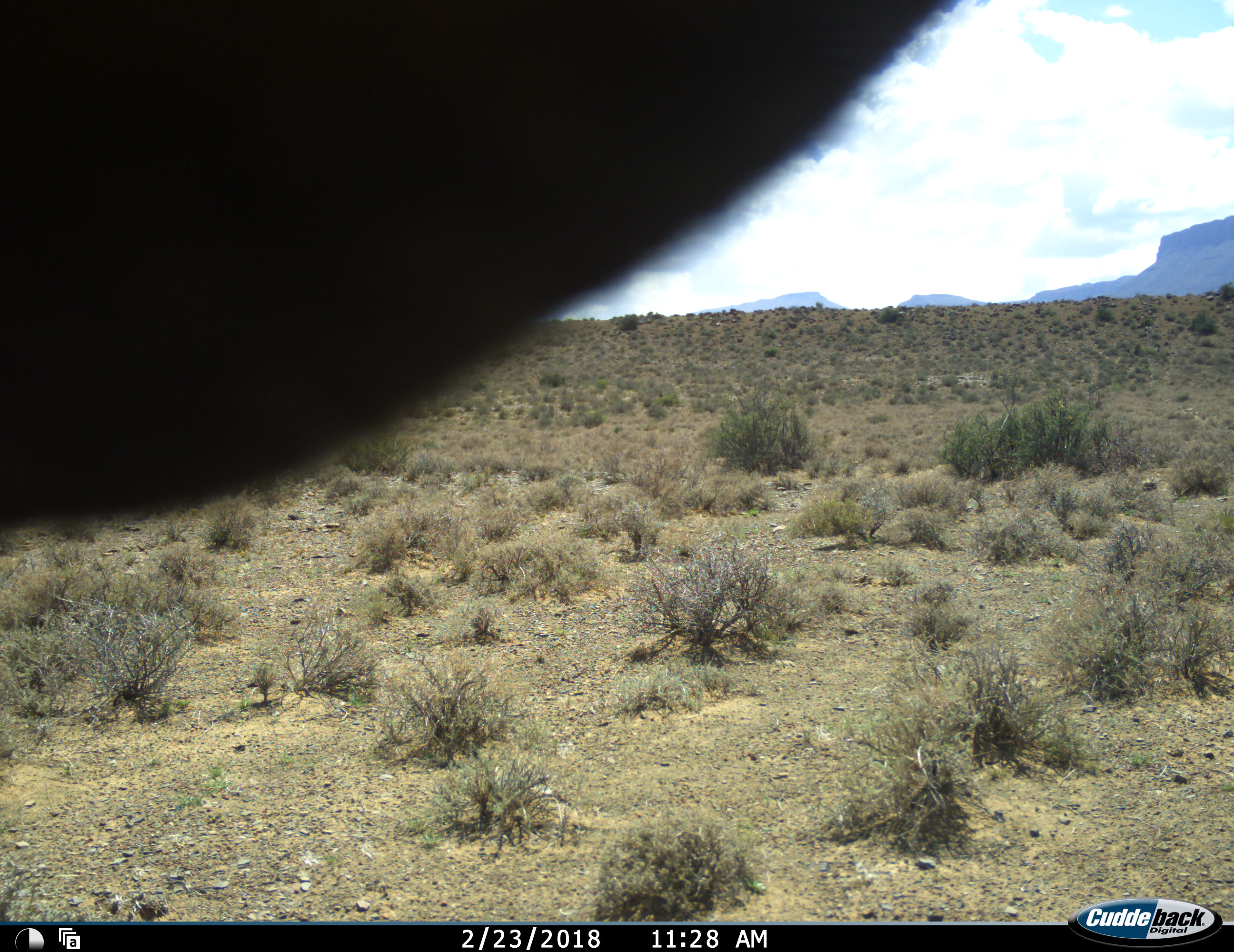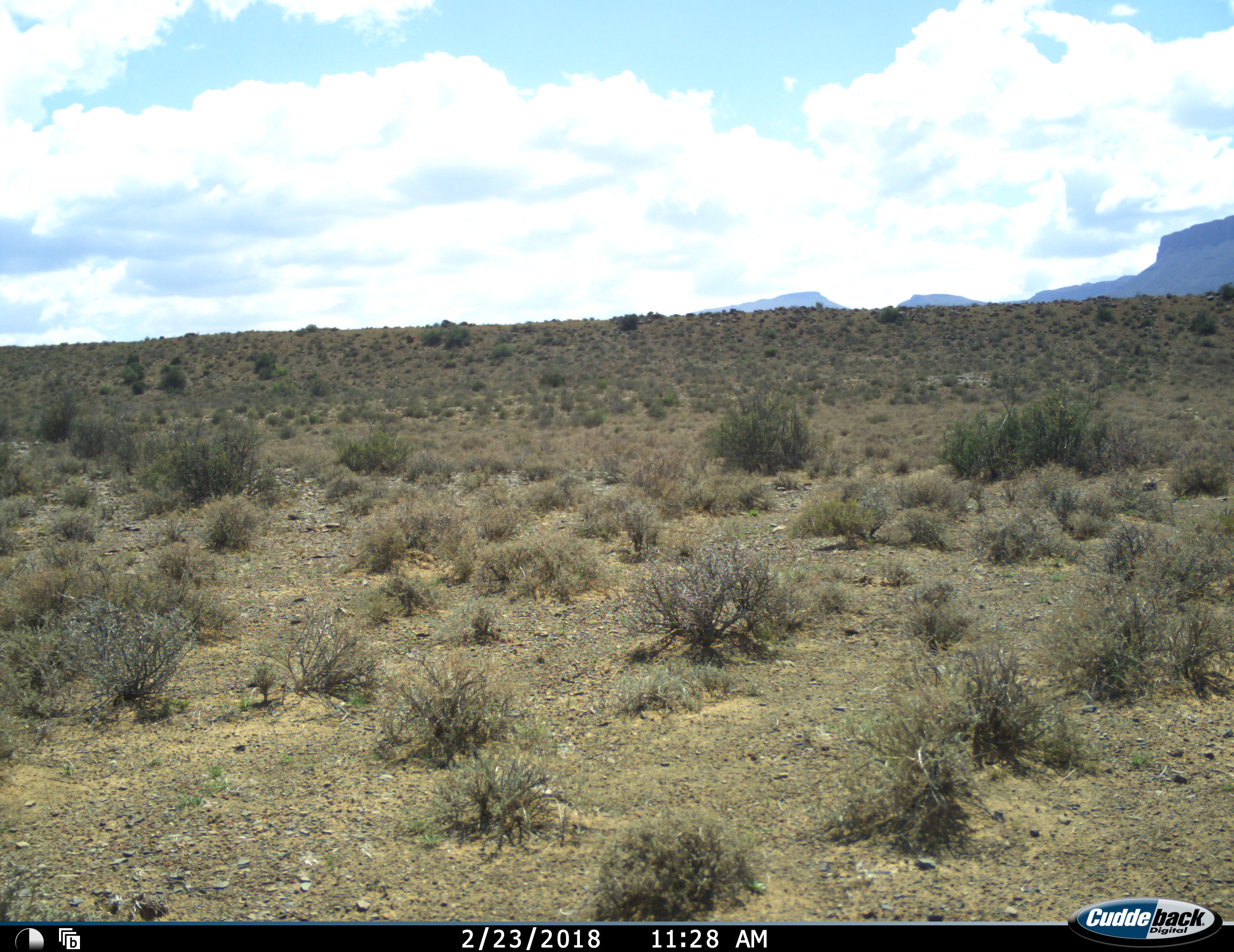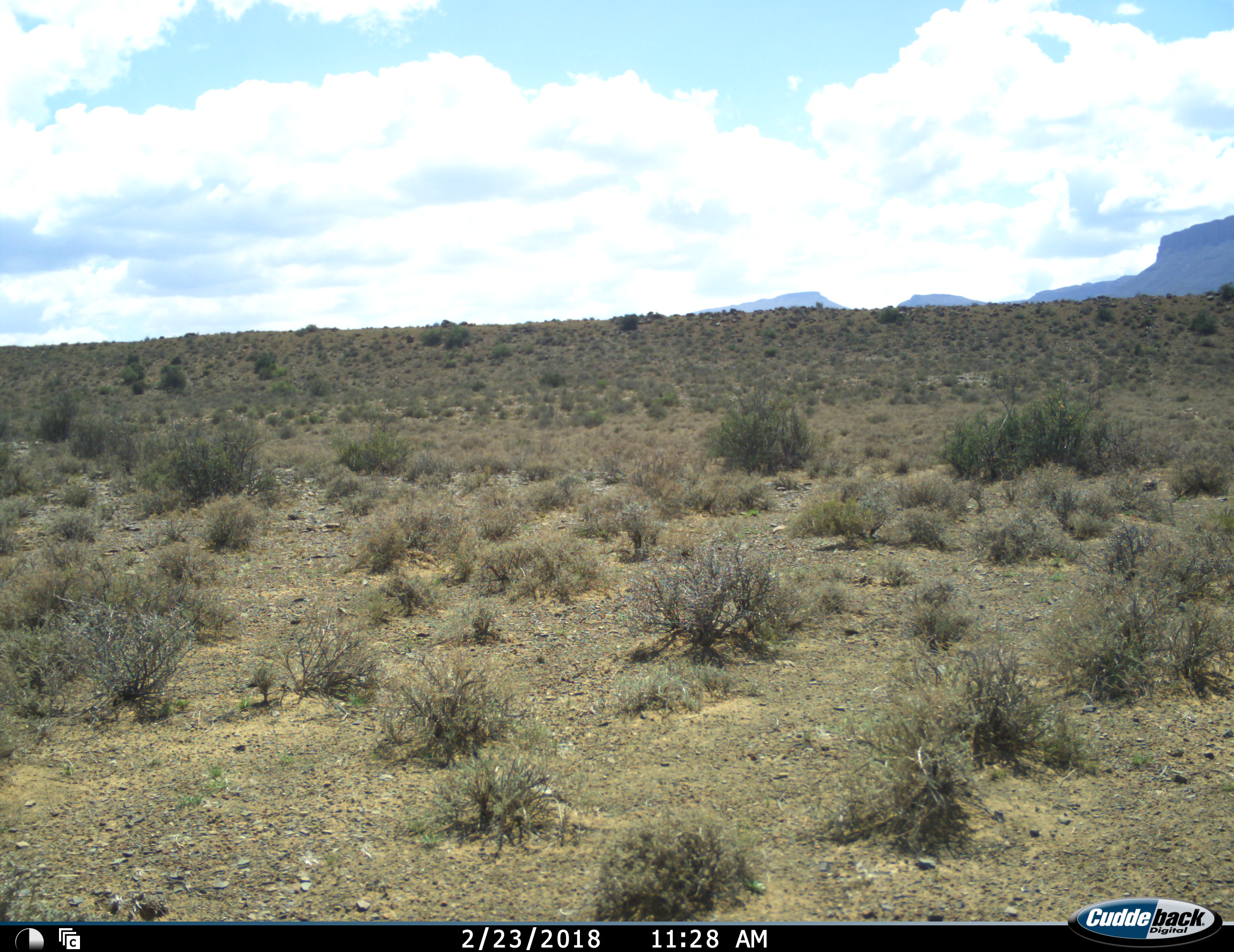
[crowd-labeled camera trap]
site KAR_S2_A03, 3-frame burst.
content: unidentified animal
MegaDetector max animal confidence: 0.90